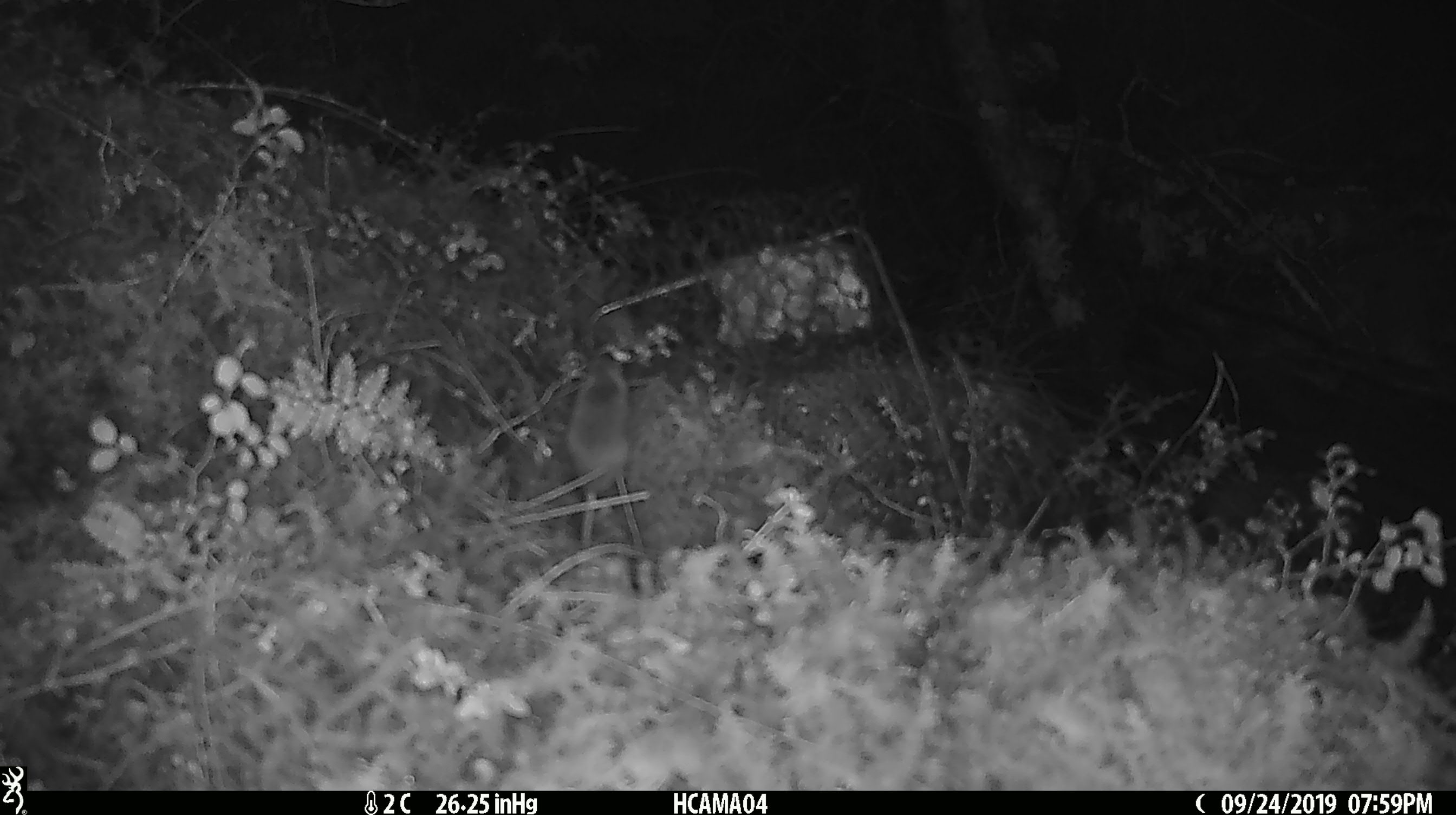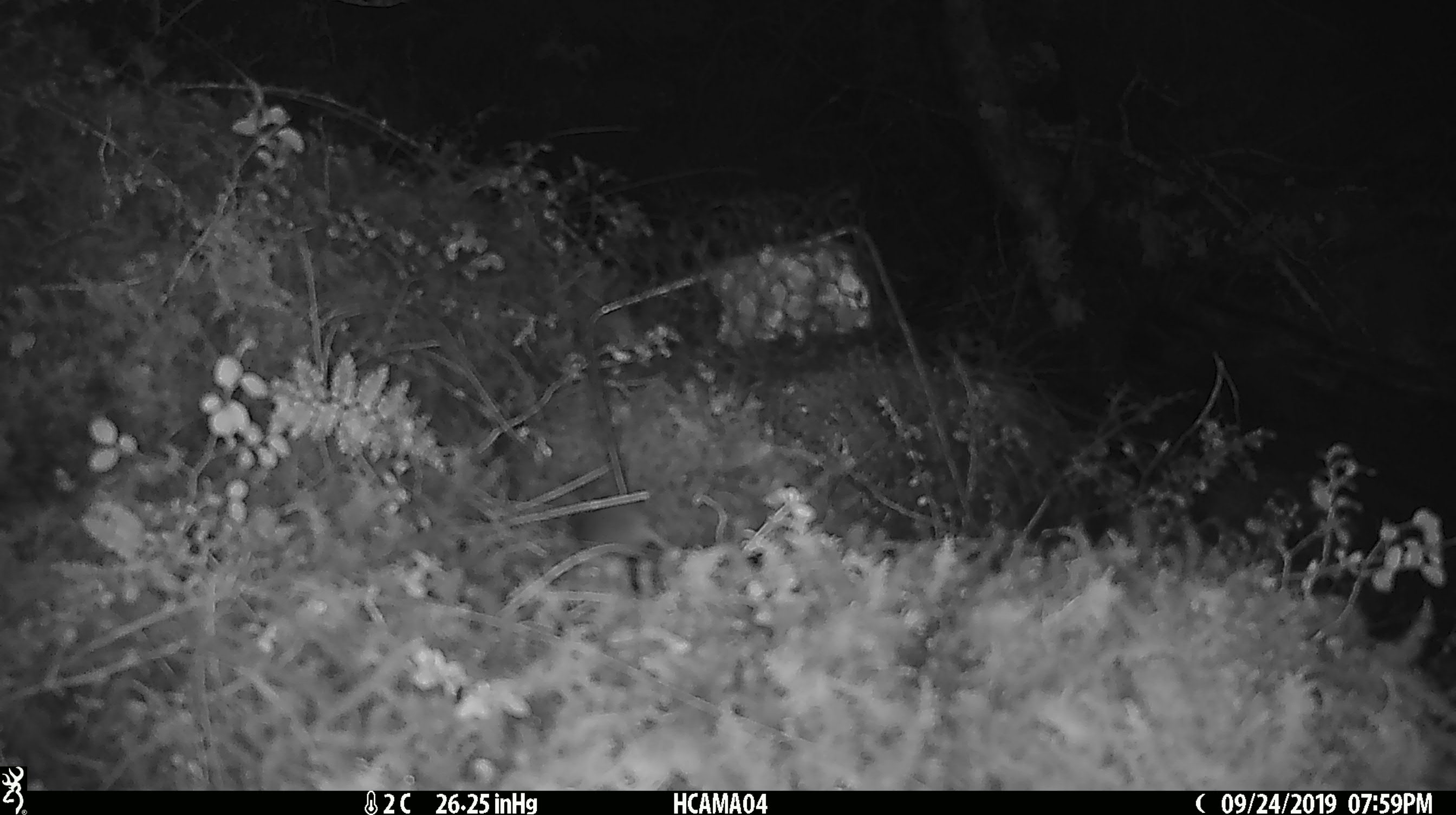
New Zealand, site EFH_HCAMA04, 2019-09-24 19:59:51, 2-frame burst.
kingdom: Animalia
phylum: Chordata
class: Mammalia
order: Rodentia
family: Muridae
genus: Mus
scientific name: Mus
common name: mouse